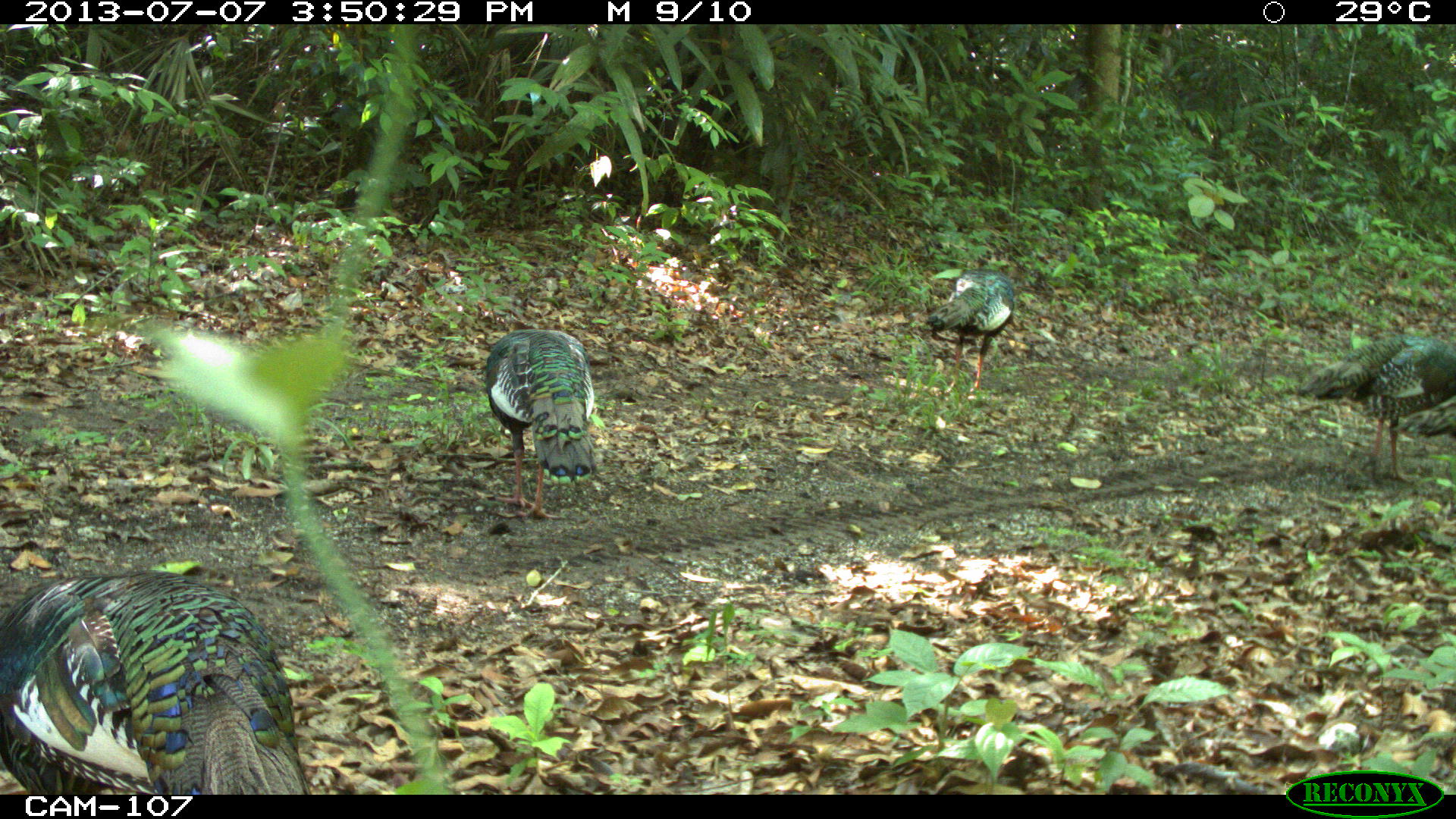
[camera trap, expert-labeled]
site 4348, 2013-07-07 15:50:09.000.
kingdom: Animalia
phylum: Chordata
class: Aves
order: Galliformes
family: Phasianidae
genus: Meleagris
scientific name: Meleagris ocellata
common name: ocellated turkey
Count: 6.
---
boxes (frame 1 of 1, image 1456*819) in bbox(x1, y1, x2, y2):
meleagris ocellata: bbox(1, 567, 307, 793); bbox(1296, 333, 1456, 484); bbox(482, 326, 599, 519); bbox(921, 267, 1015, 394)